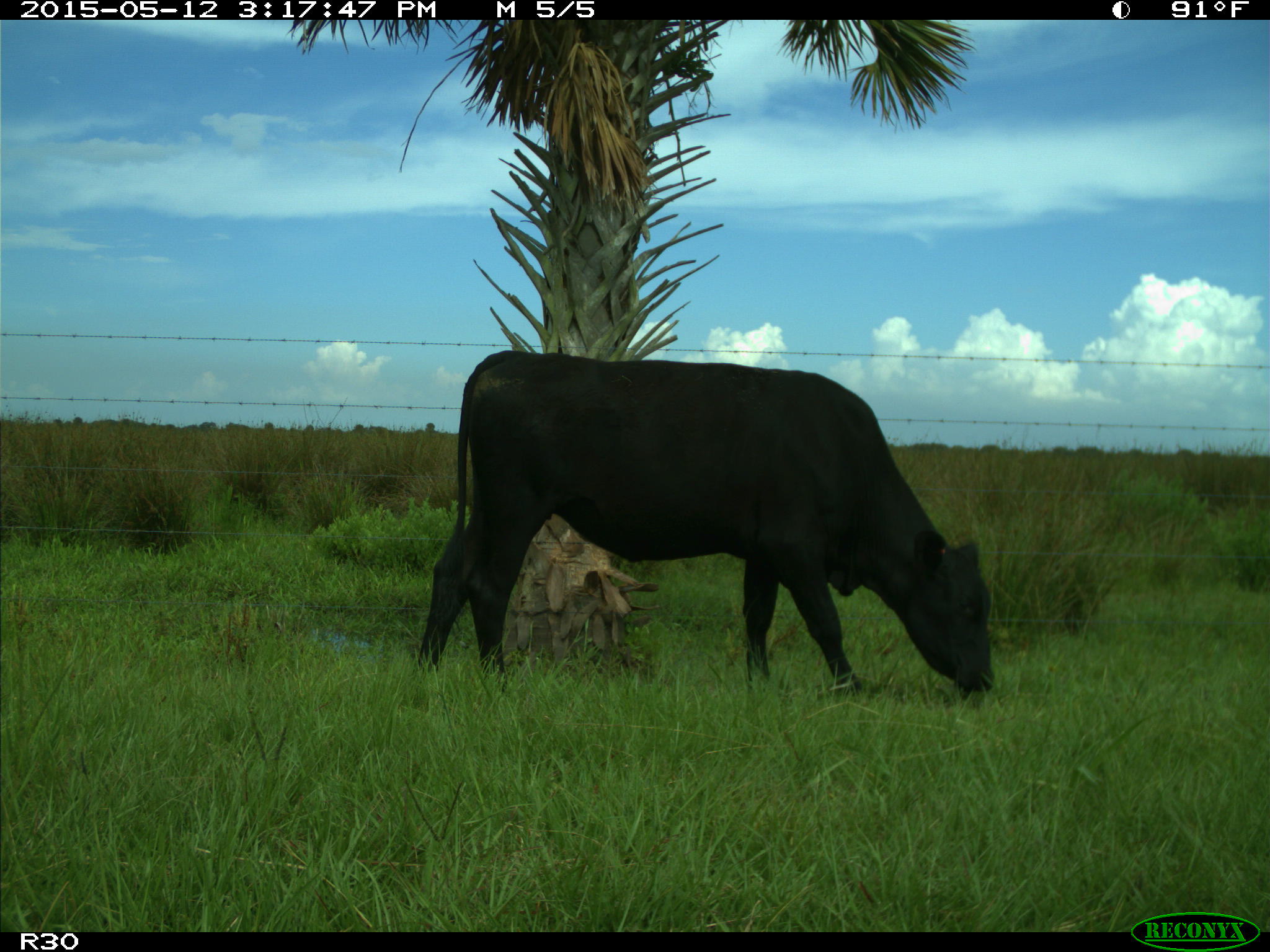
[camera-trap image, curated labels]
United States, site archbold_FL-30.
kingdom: Animalia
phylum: Chordata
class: Mammalia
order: Artiodactyla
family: Bovidae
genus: Bos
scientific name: Bos taurus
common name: domestic cow